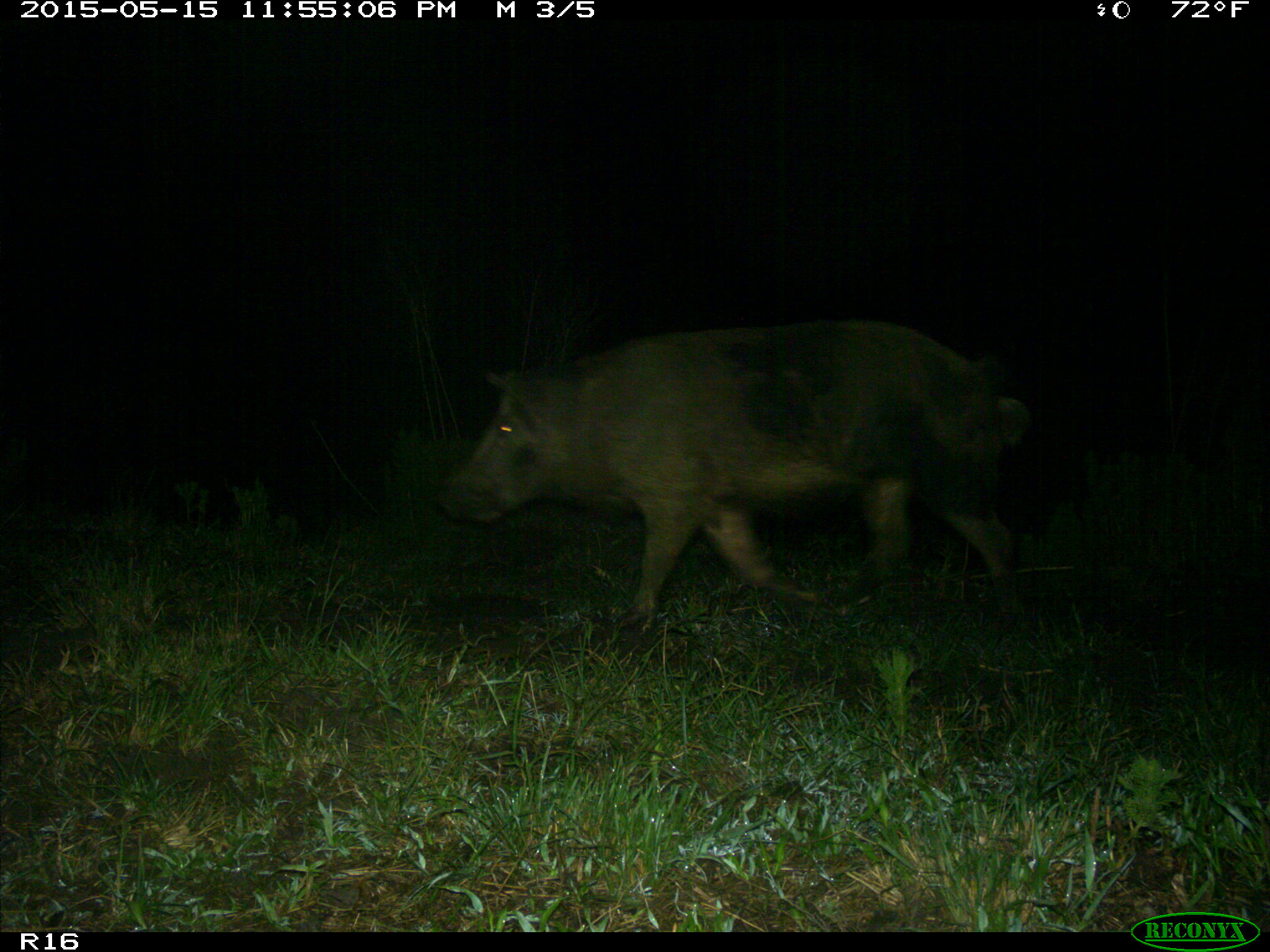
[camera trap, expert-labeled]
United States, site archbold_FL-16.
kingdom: Animalia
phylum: Chordata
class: Mammalia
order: Artiodactyla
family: Suidae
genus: Sus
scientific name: Sus scrofa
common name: wild boar